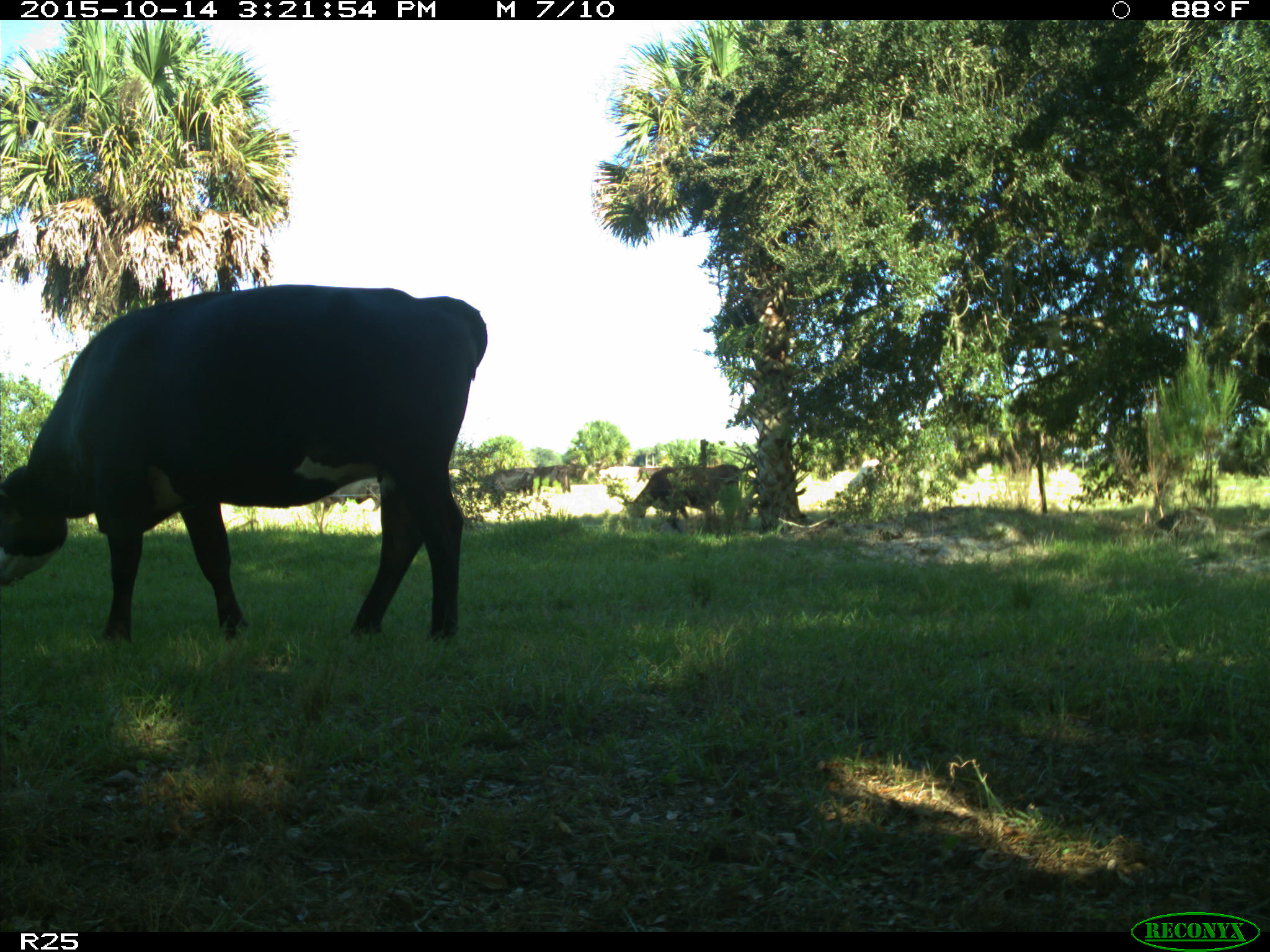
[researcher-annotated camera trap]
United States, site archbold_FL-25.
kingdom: Animalia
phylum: Chordata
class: Mammalia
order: Artiodactyla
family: Bovidae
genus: Bos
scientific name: Bos taurus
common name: domestic cow